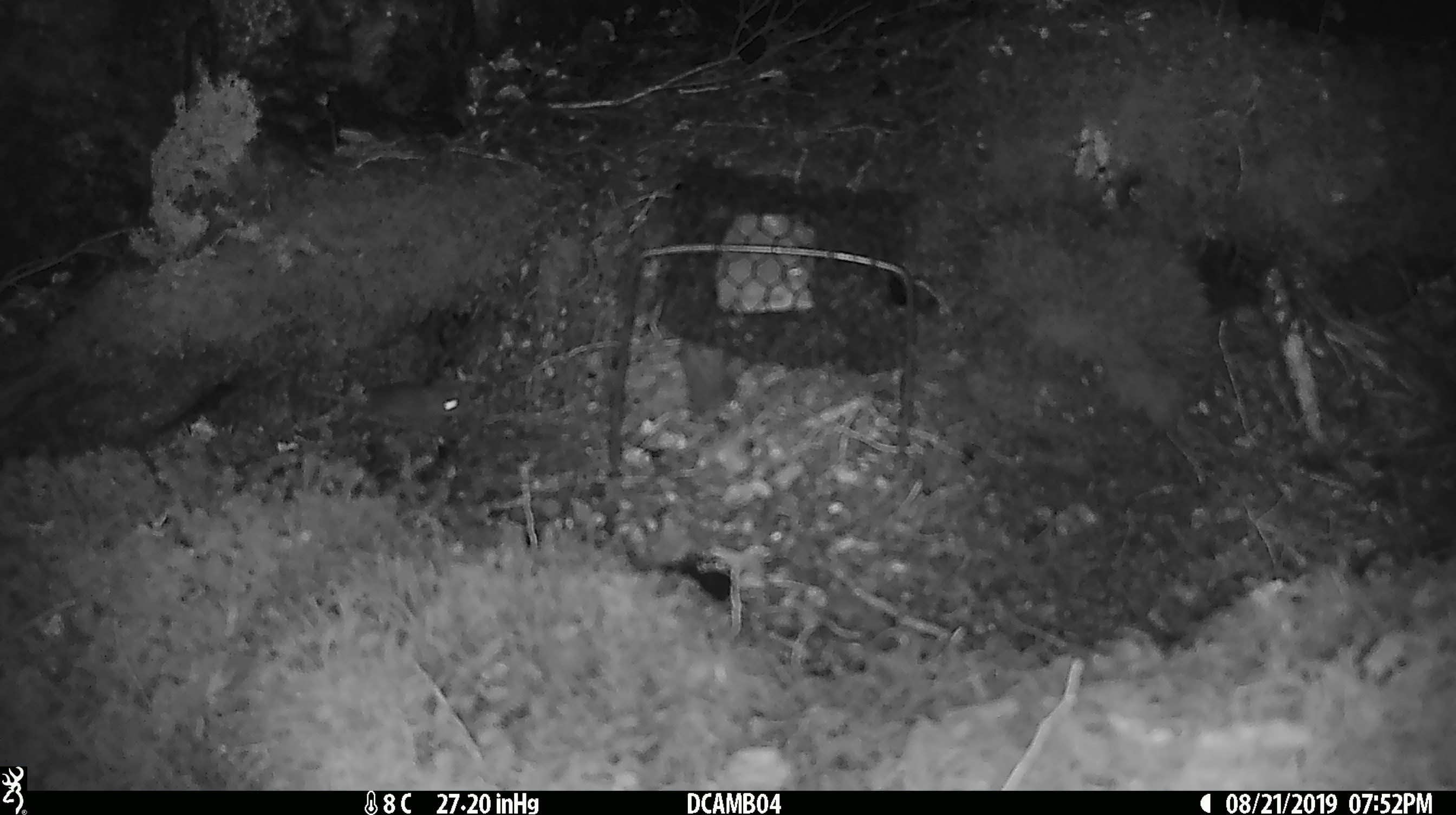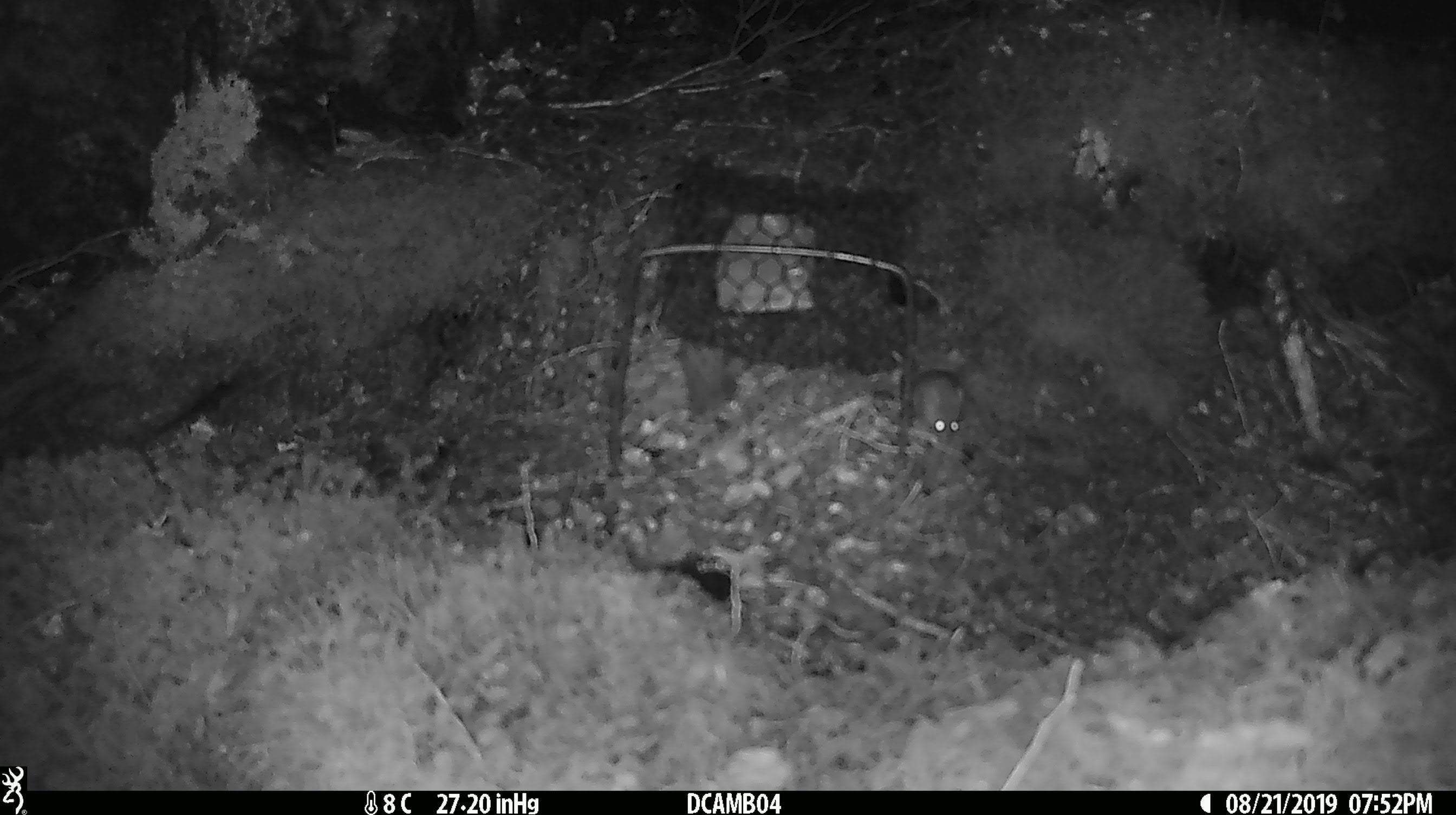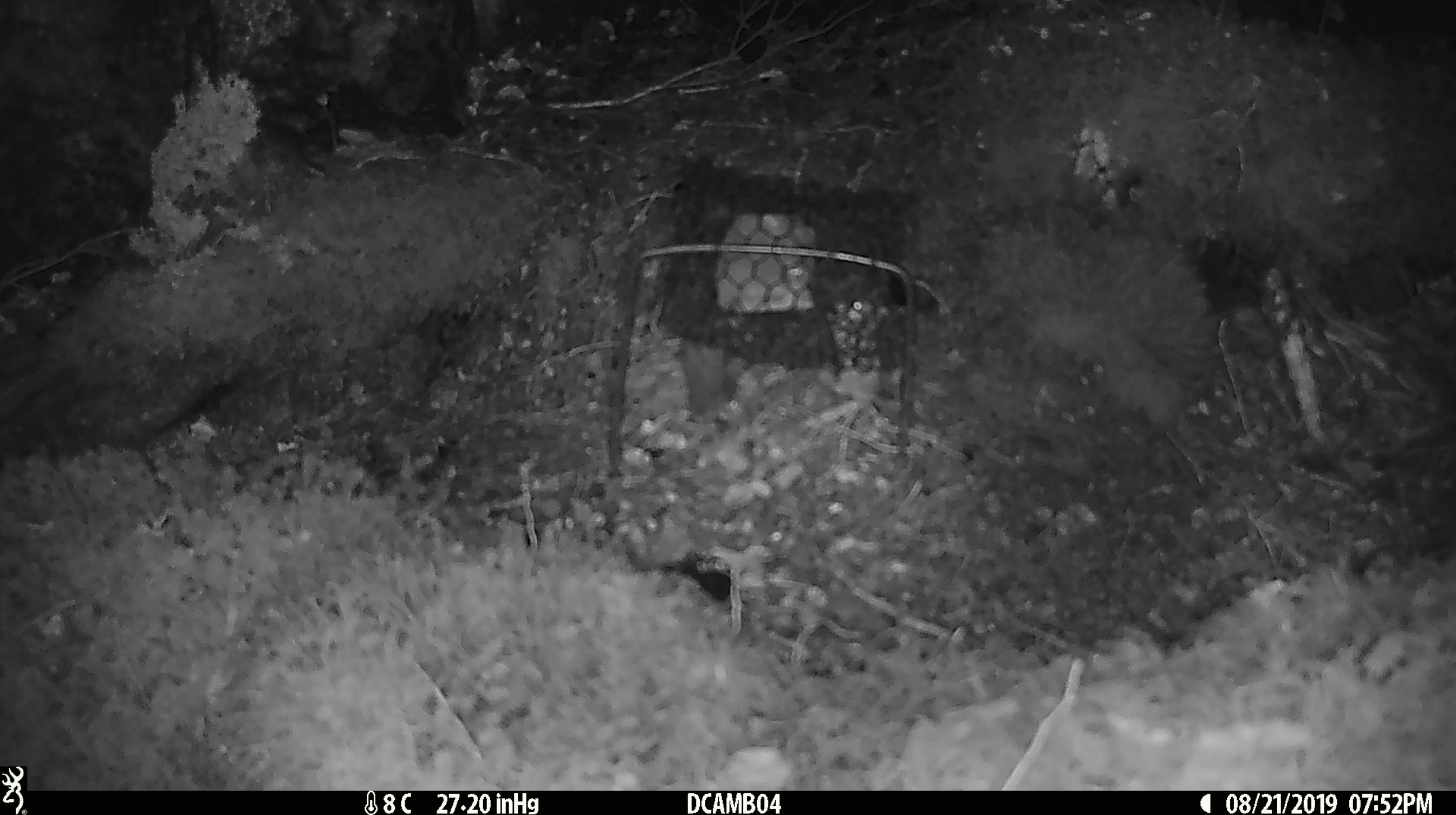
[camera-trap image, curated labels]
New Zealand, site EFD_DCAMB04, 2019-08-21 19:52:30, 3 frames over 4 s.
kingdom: Animalia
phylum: Chordata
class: Mammalia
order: Rodentia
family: Muridae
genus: Mus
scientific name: Mus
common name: mouse